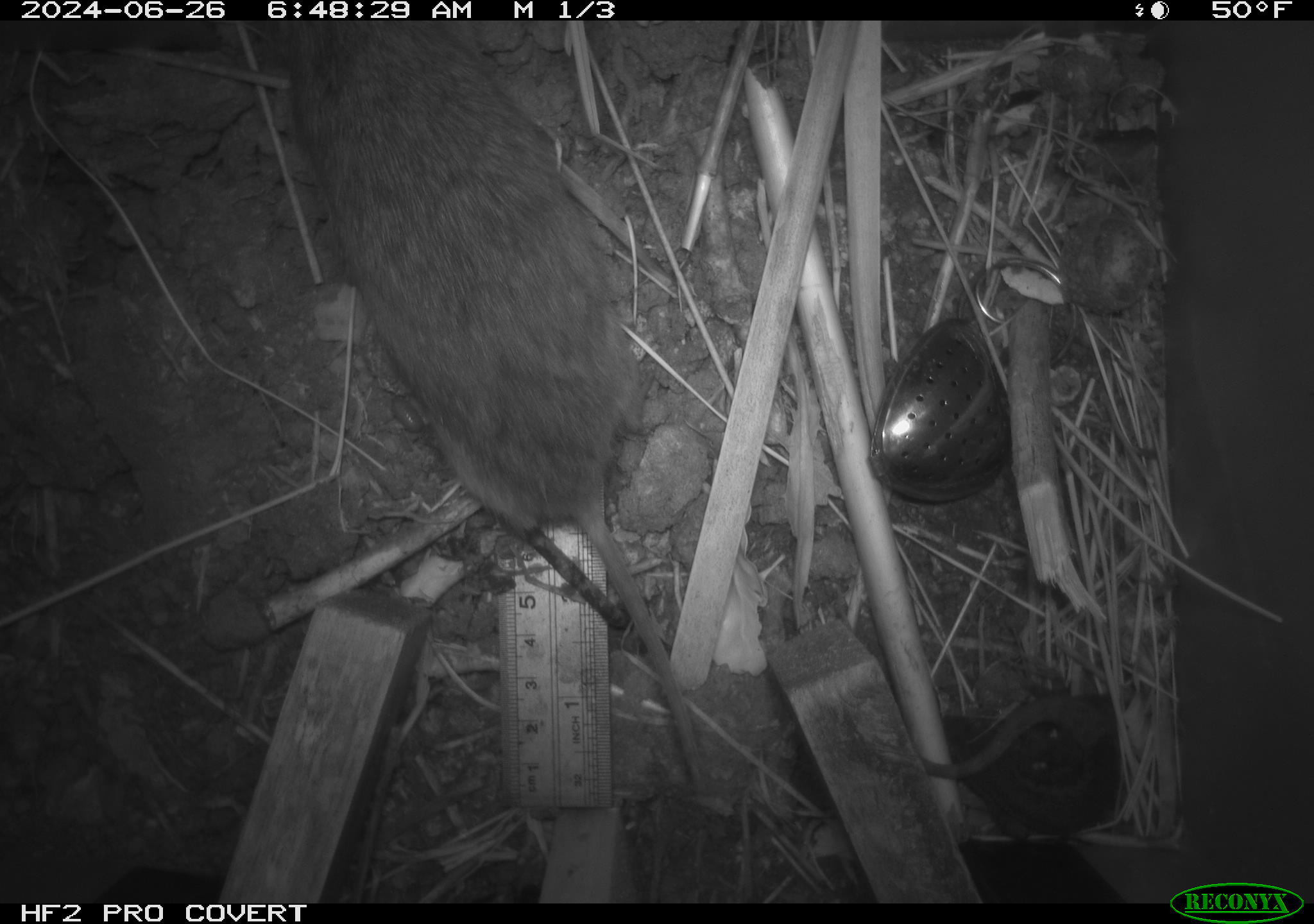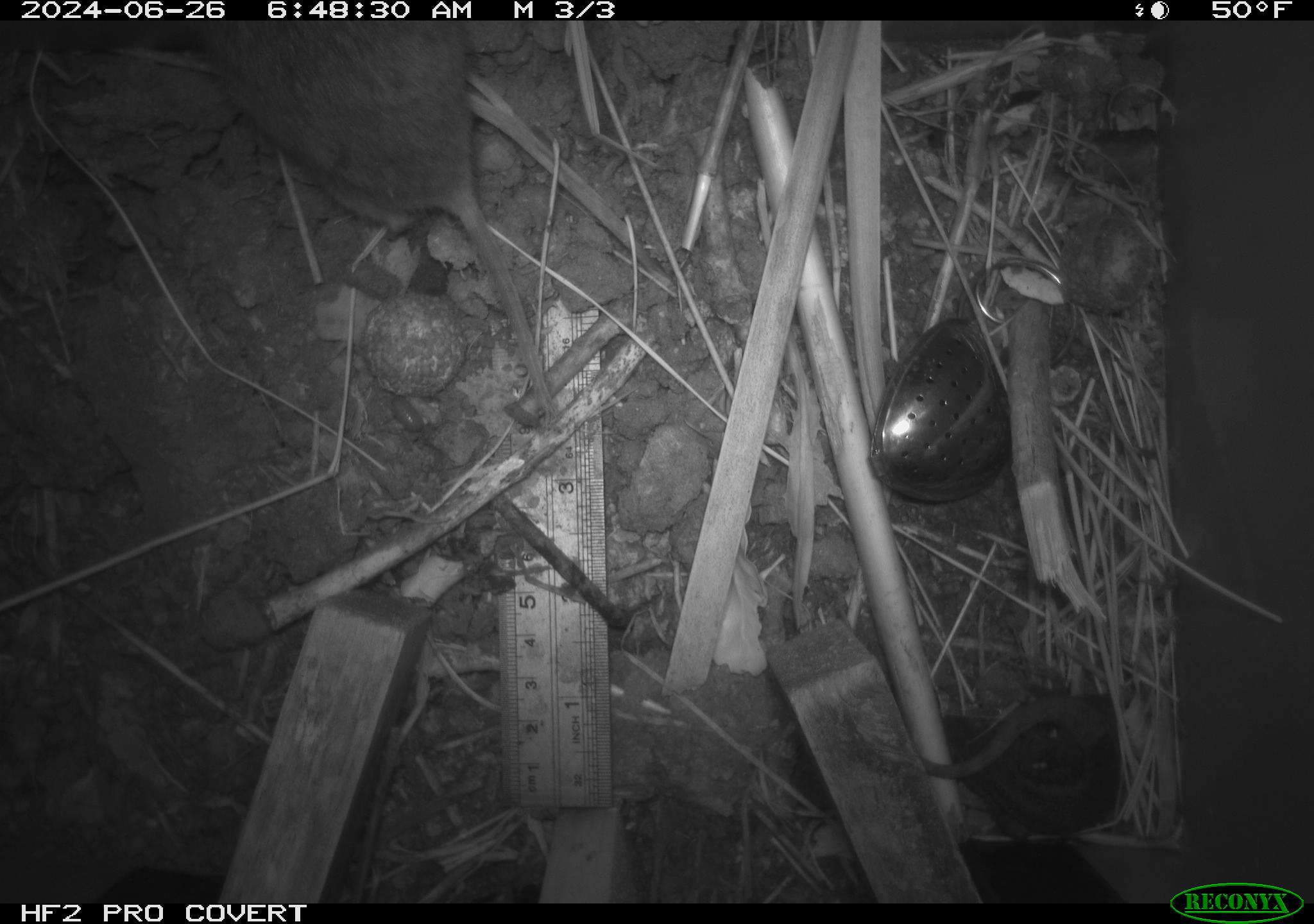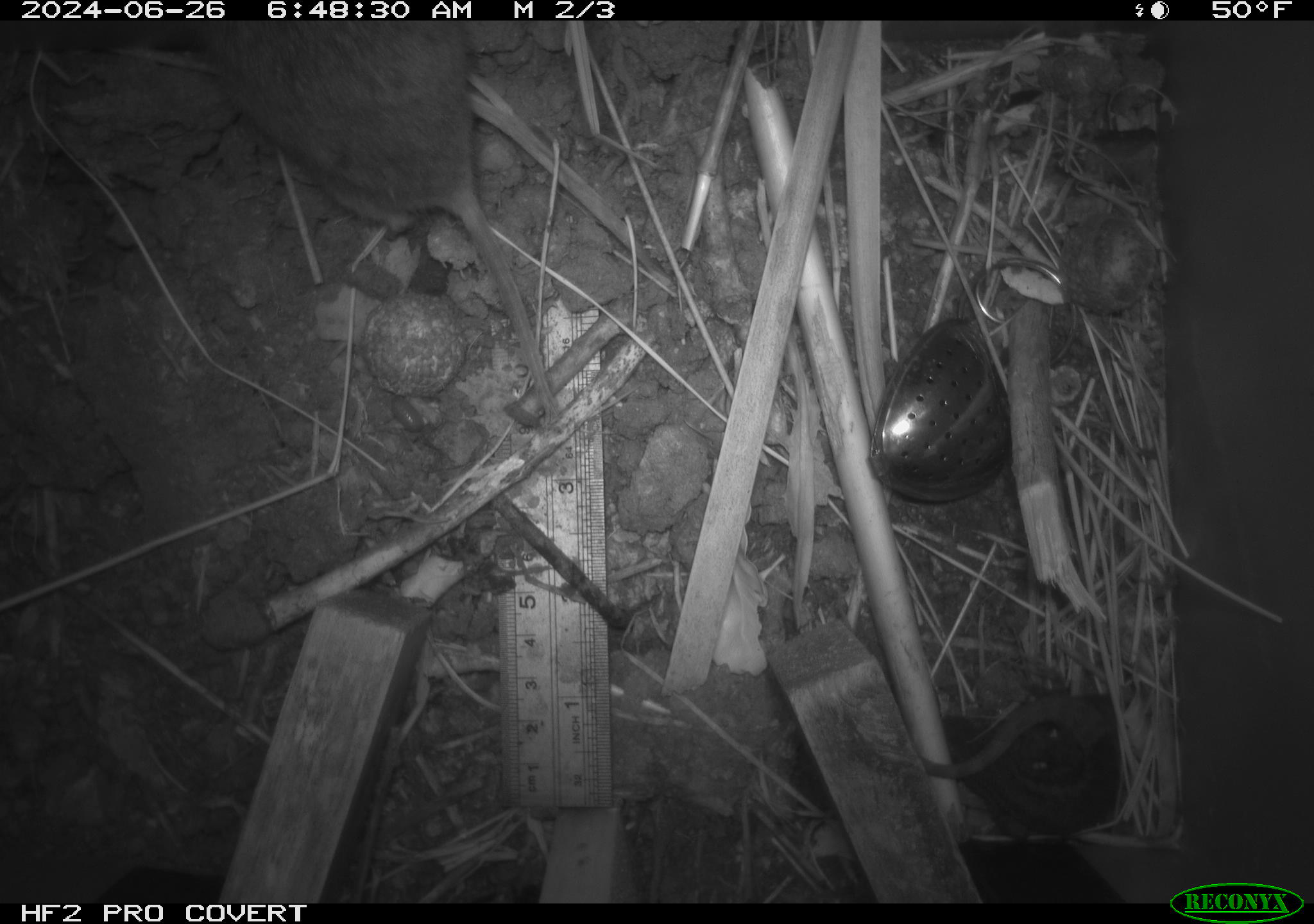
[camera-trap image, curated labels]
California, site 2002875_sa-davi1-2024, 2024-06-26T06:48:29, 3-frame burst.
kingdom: Animalia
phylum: Chordata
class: Mammalia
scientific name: Mammalia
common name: small mammal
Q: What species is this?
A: Small mammal (Mammalia).